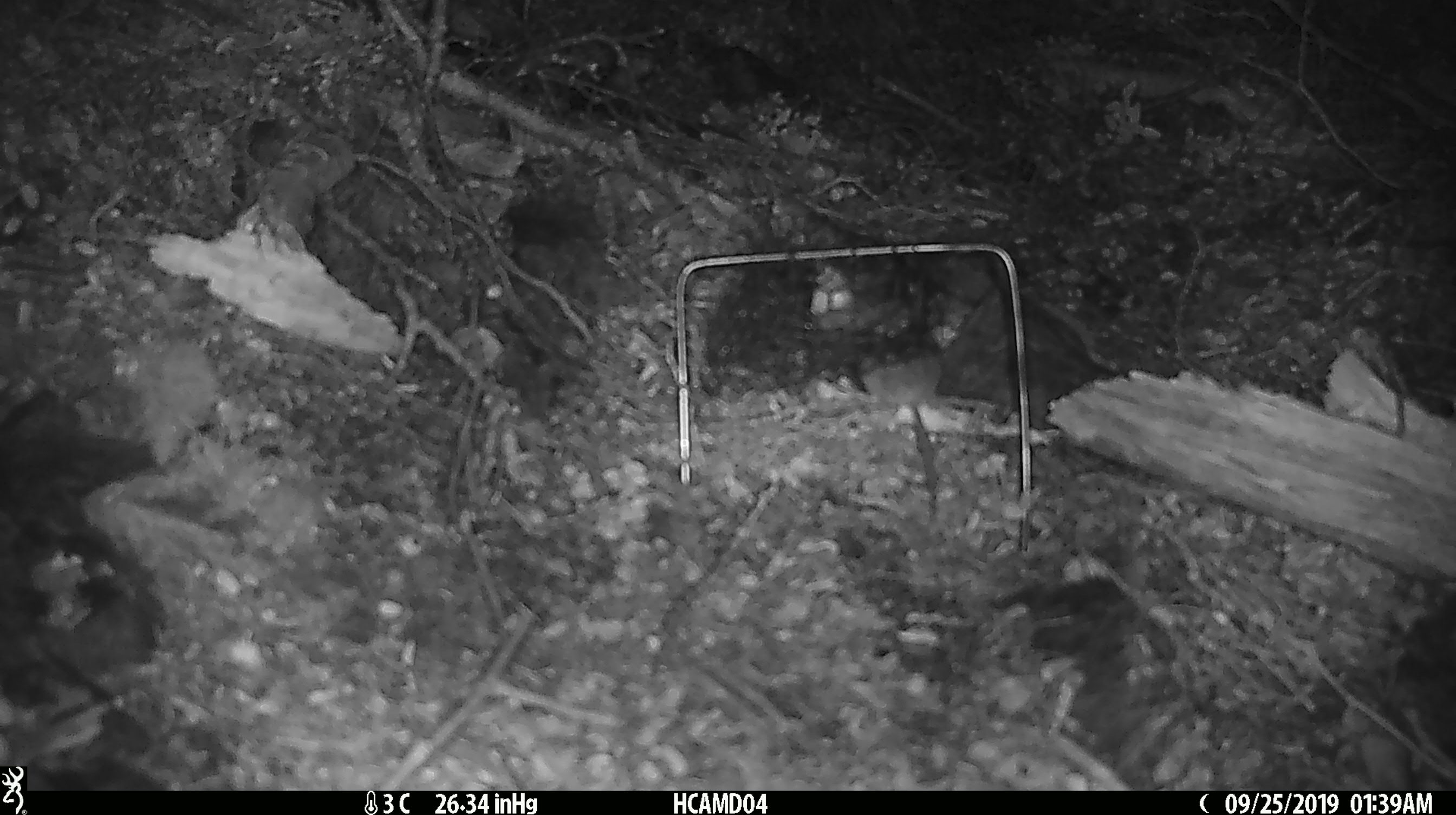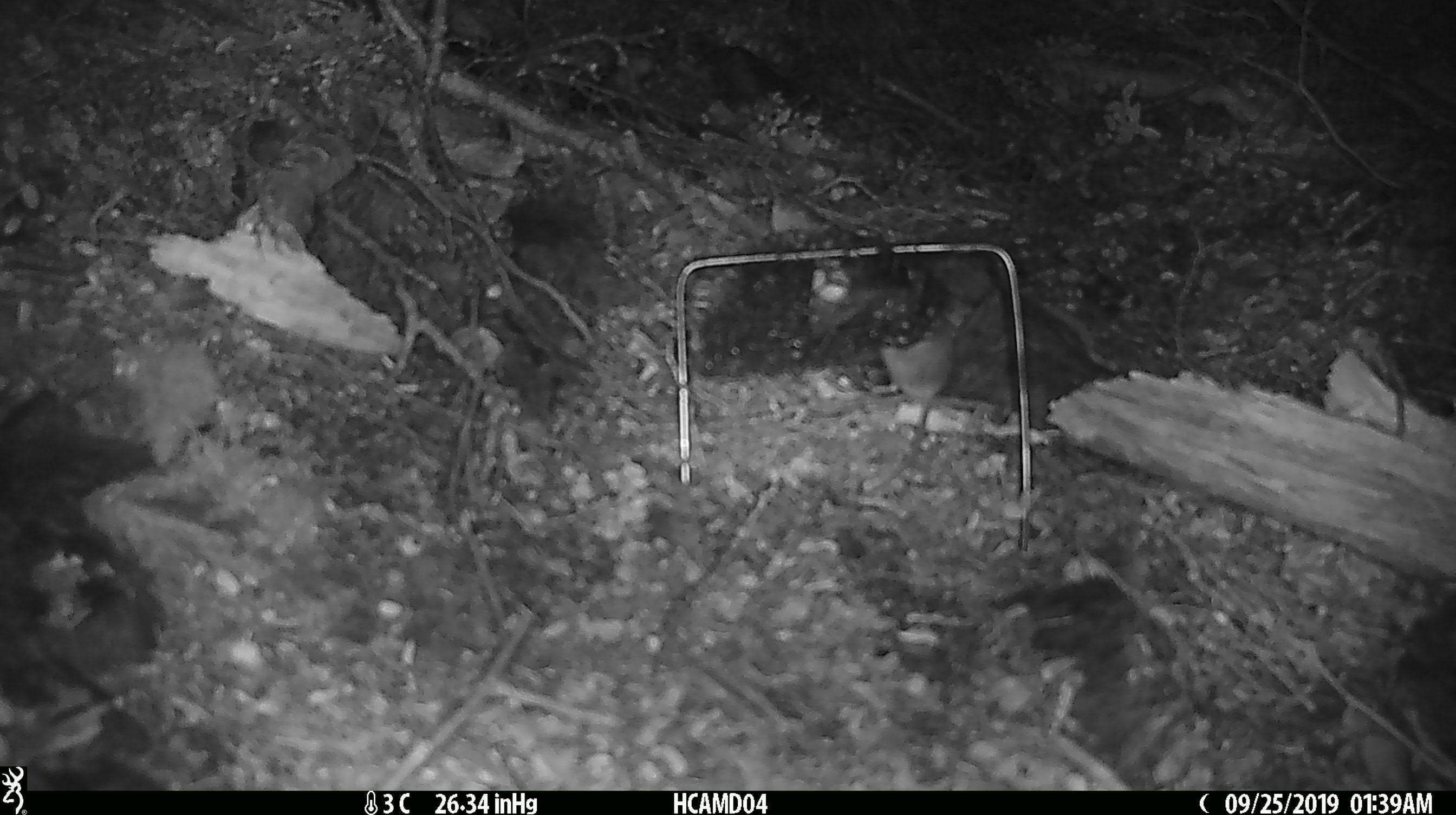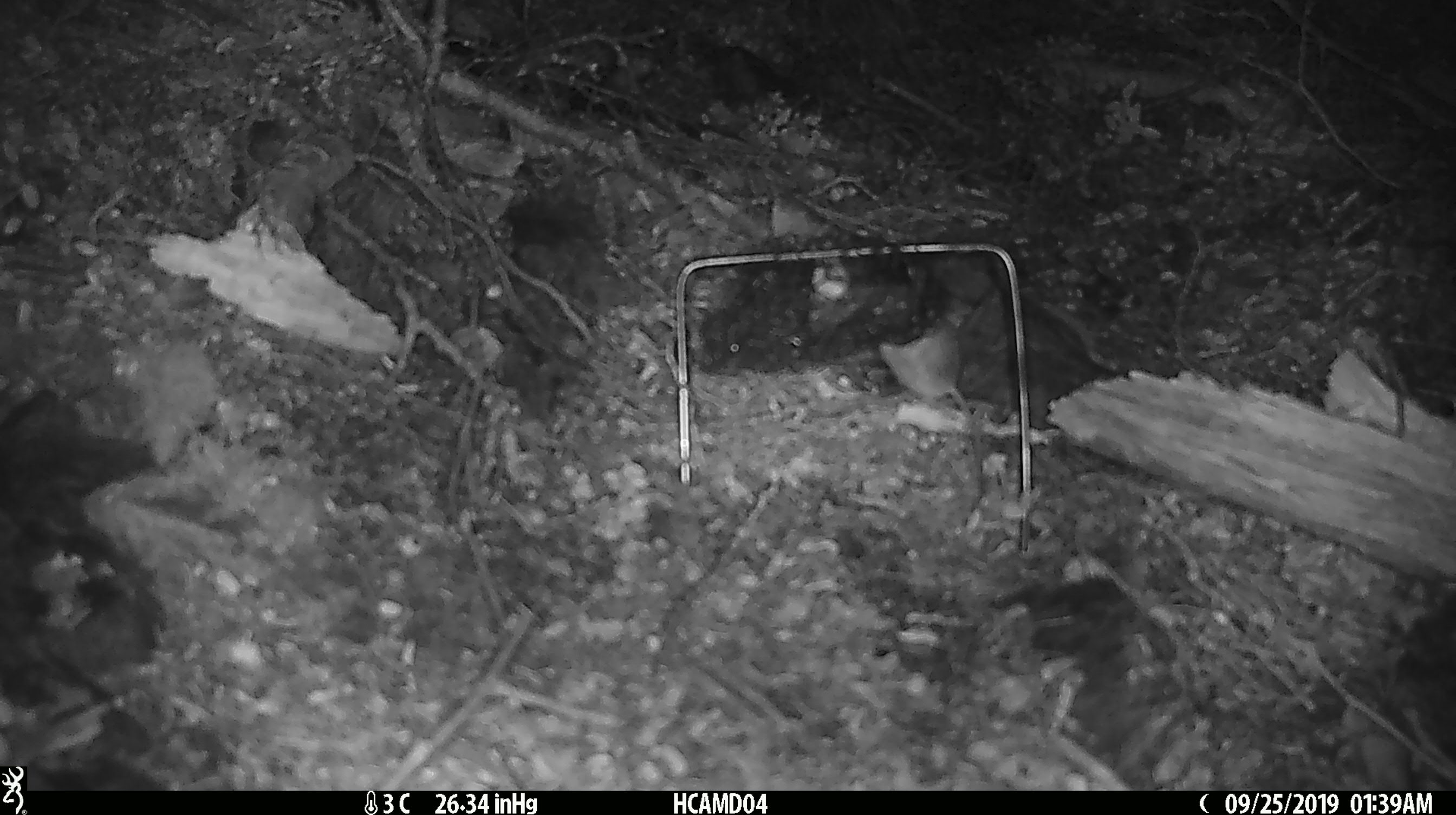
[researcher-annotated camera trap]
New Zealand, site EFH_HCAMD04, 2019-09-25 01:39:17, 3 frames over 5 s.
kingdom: Animalia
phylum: Chordata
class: Mammalia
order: Rodentia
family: Muridae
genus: Mus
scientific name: Mus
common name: mouse